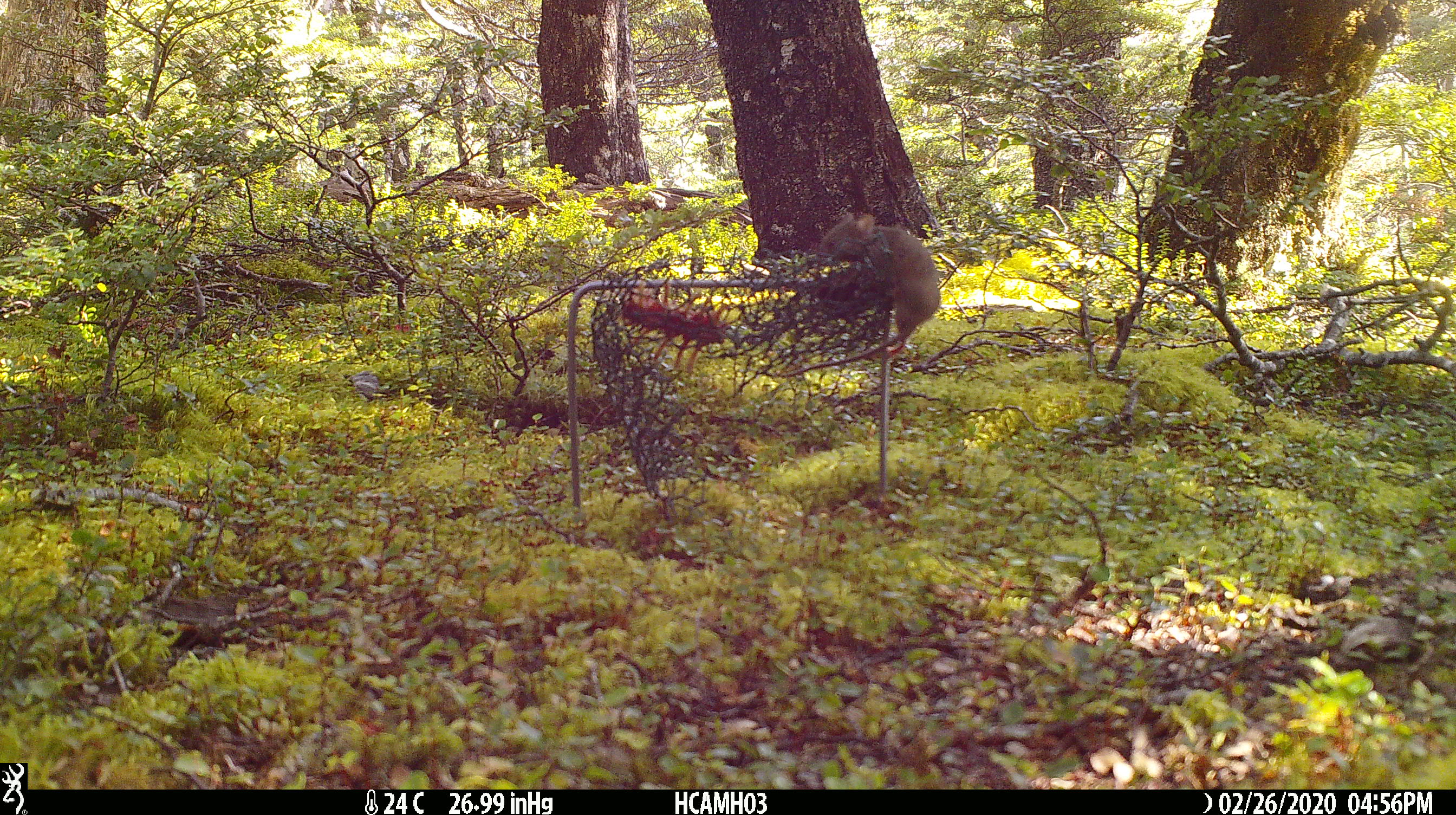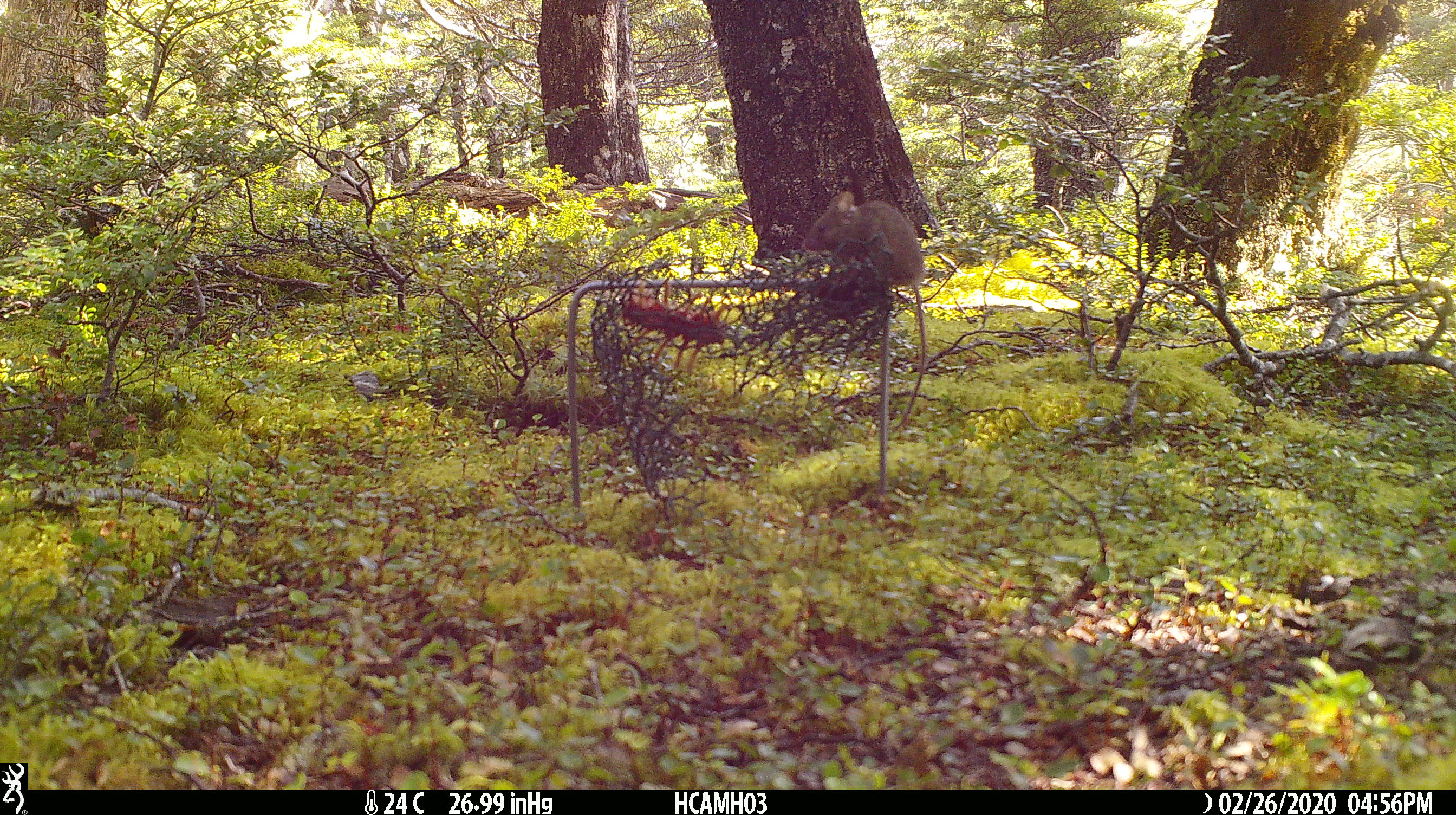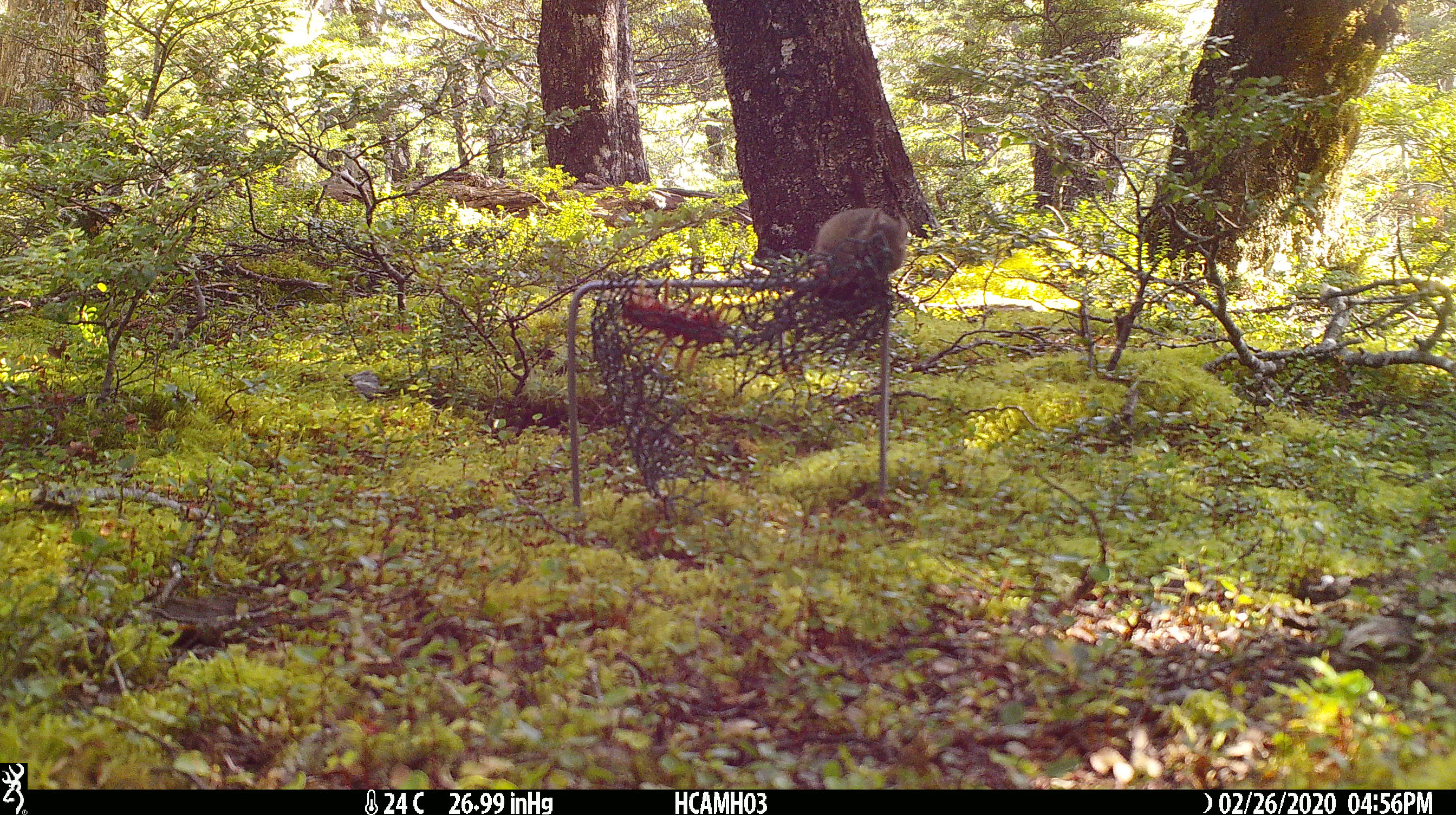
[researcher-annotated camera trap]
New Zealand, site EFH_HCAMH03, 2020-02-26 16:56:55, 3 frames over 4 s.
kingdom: Animalia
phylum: Chordata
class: Mammalia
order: Rodentia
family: Muridae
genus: Mus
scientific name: Mus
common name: mouse